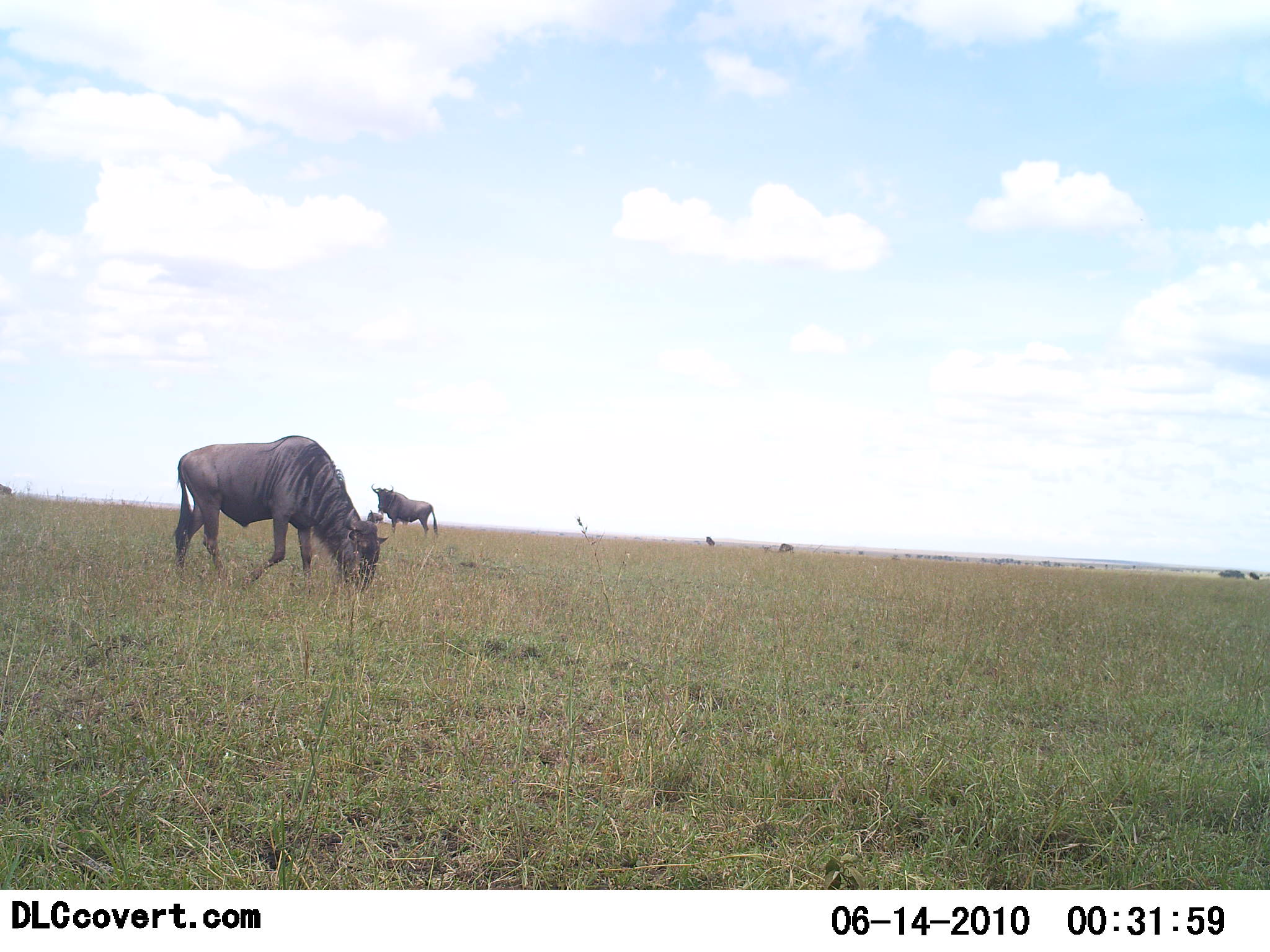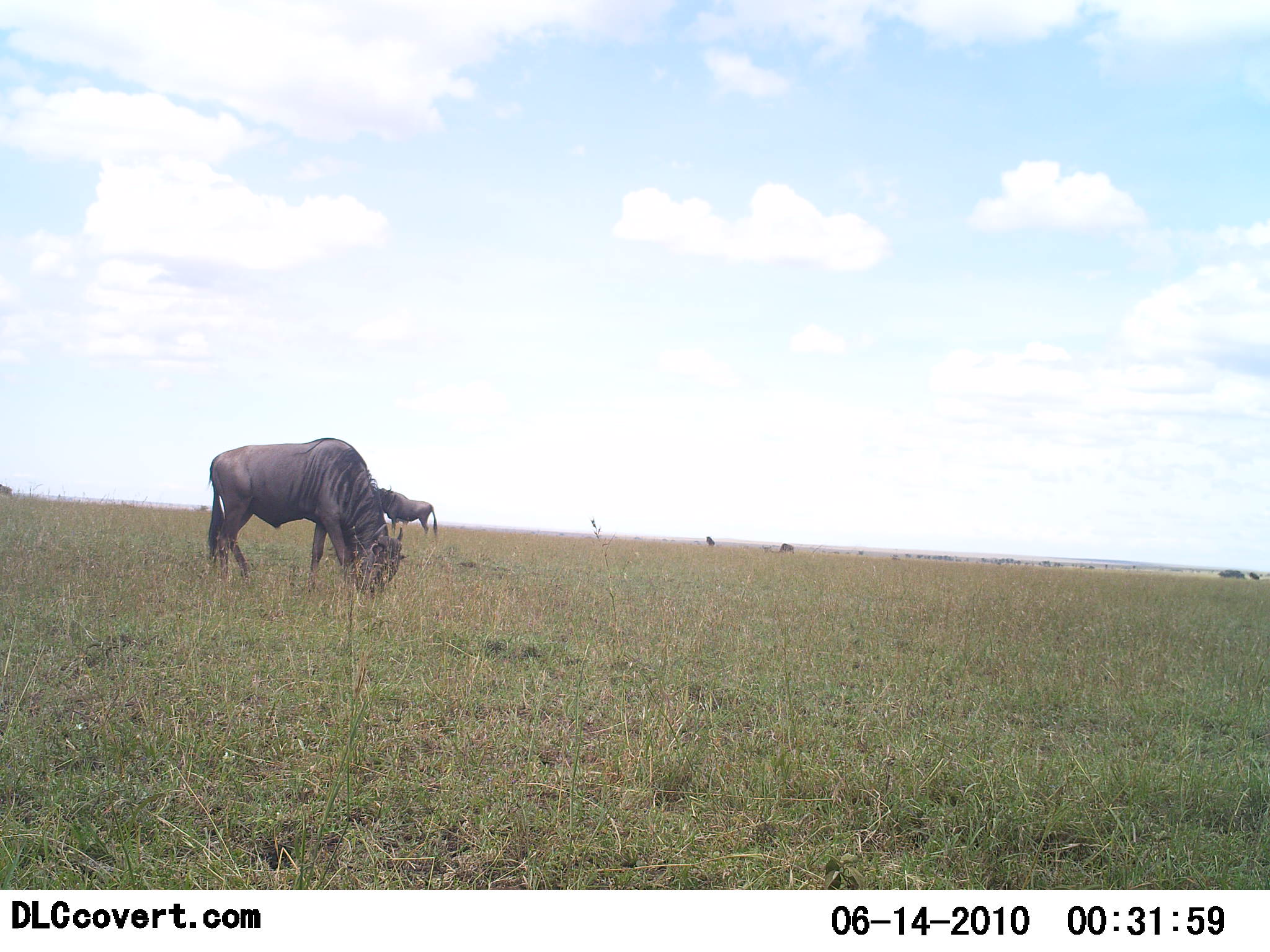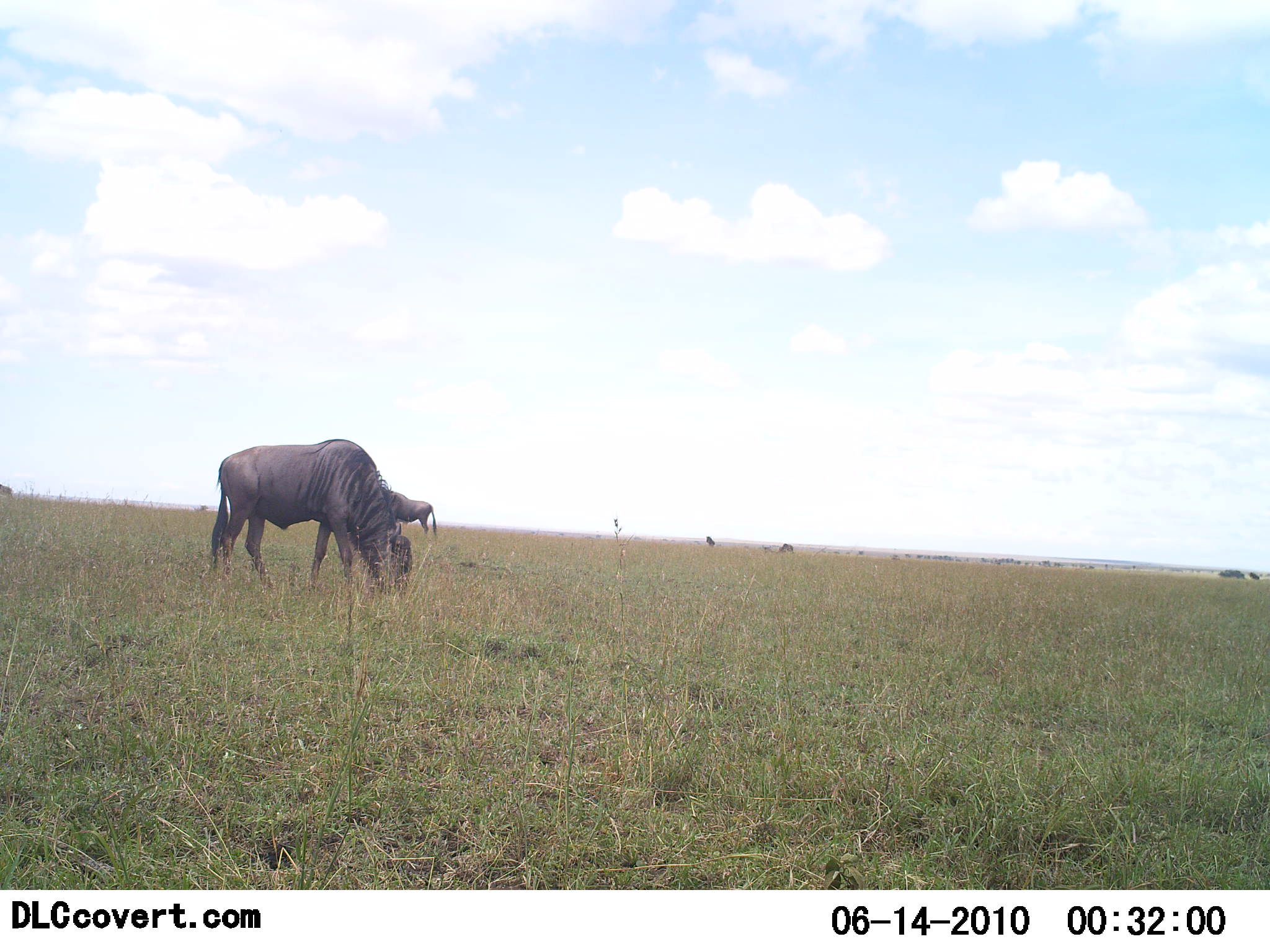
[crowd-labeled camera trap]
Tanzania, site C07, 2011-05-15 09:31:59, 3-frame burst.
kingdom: Animalia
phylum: Chordata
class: Mammalia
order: Artiodactyla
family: Bovidae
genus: Connochaetes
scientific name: Connochaetes taurinus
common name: blue wildebeest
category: wildebeest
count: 3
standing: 50%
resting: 0%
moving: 25%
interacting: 0%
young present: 0%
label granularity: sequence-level